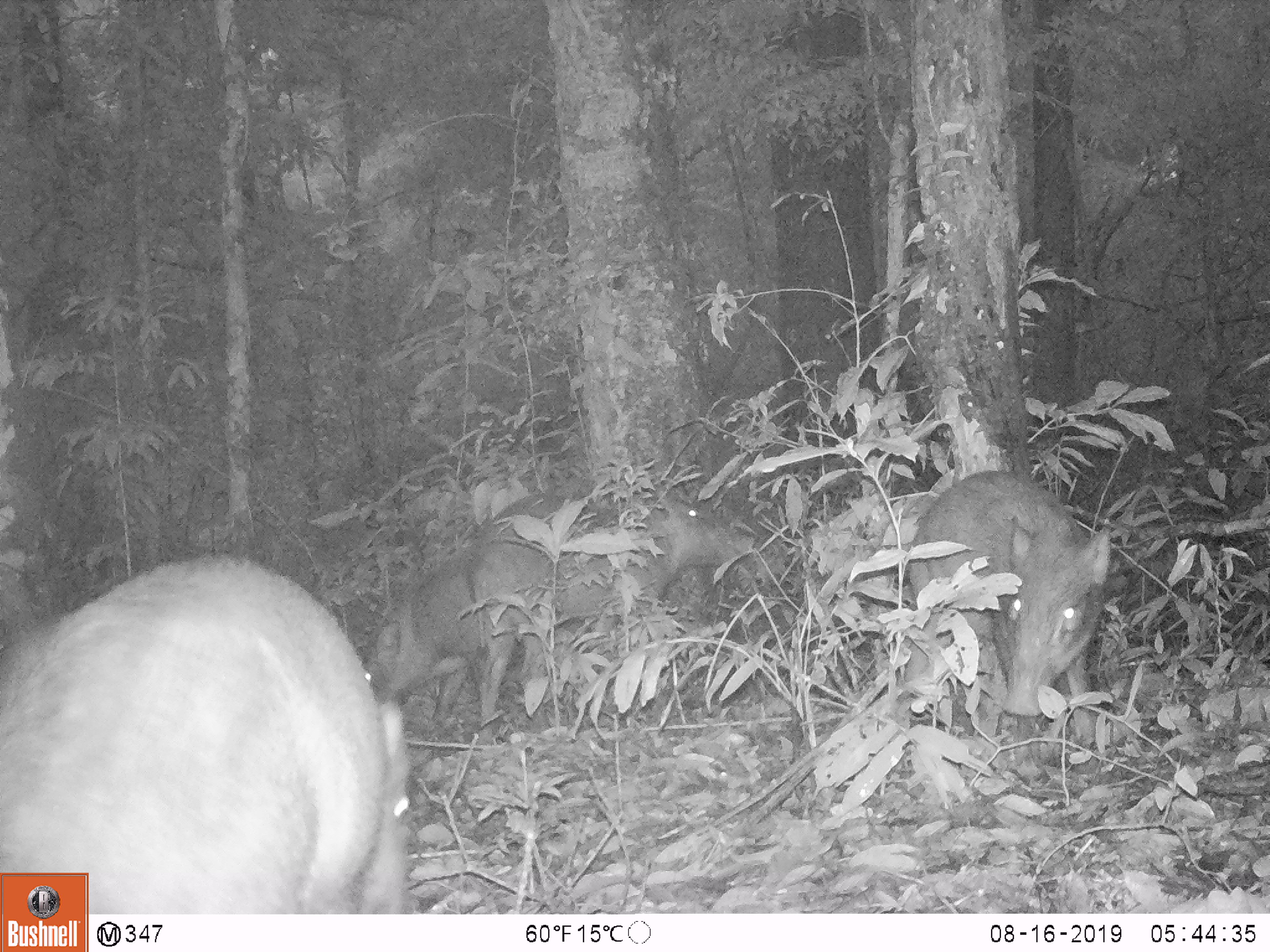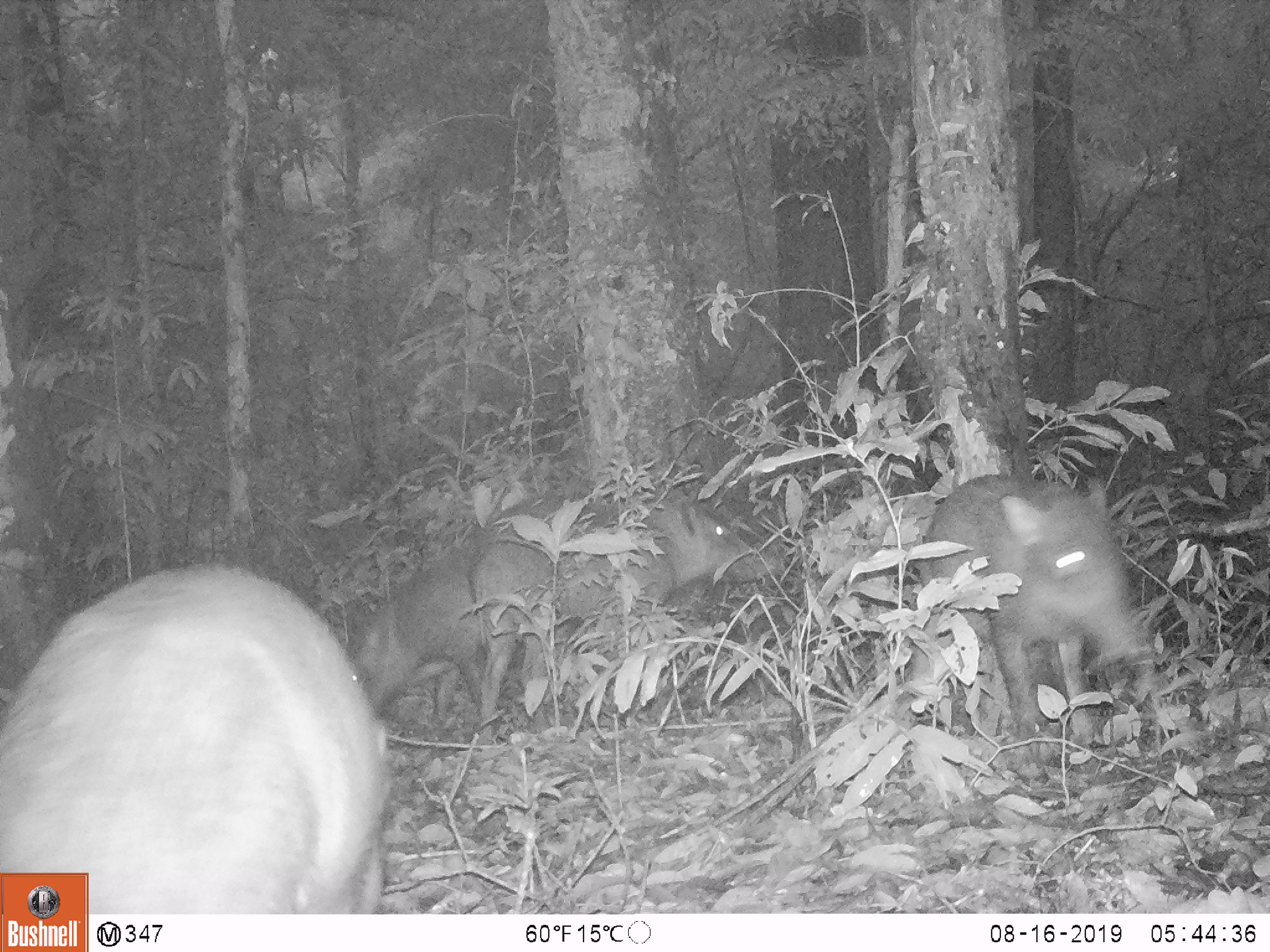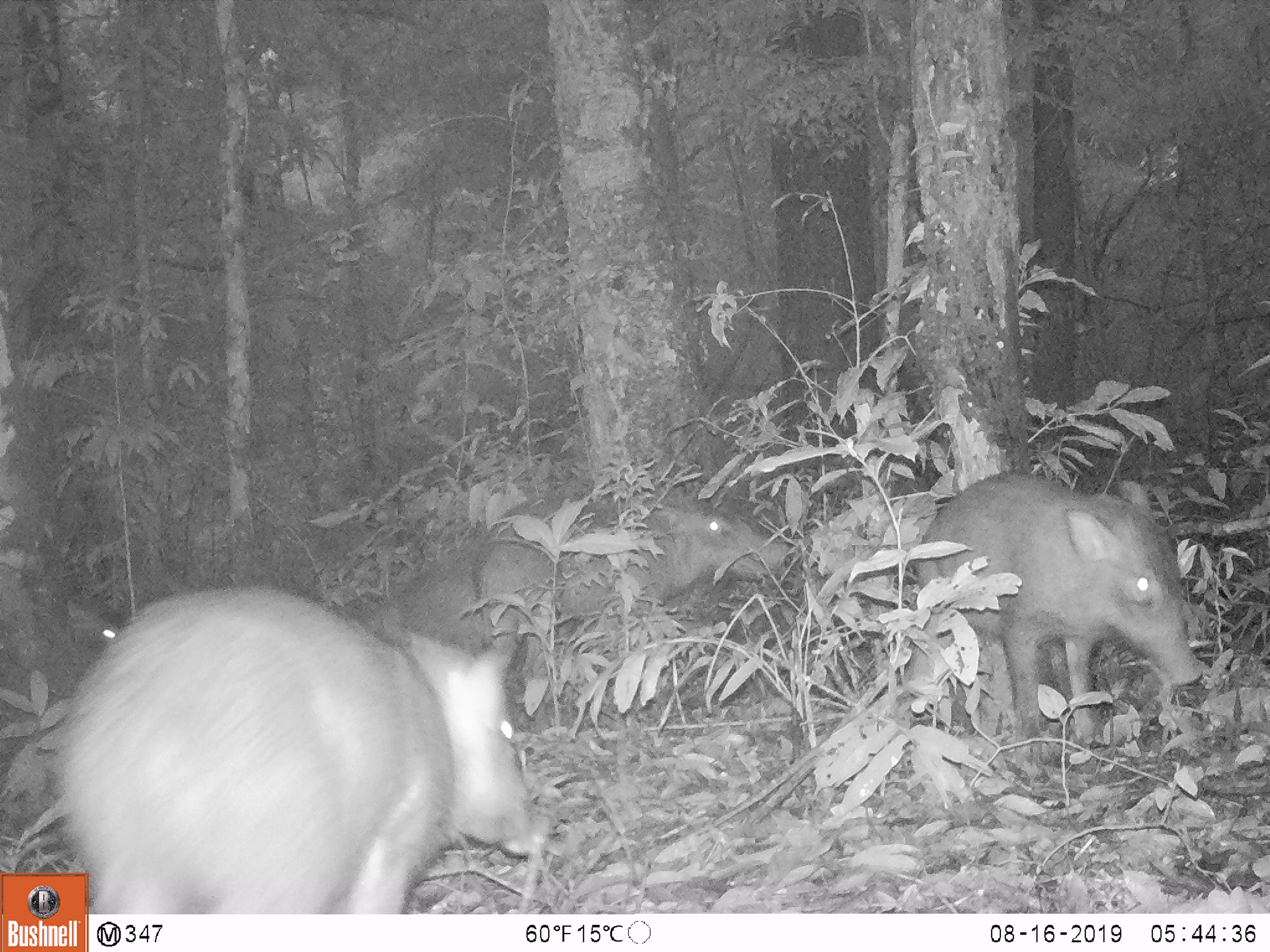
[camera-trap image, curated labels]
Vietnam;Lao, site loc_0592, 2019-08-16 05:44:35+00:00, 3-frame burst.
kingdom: Animalia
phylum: Chordata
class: Mammalia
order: Artiodactyla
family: Suidae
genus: Sus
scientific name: Sus scrofa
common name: eurasian wild pig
Eurasian wild pig (Sus scrofa). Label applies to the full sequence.